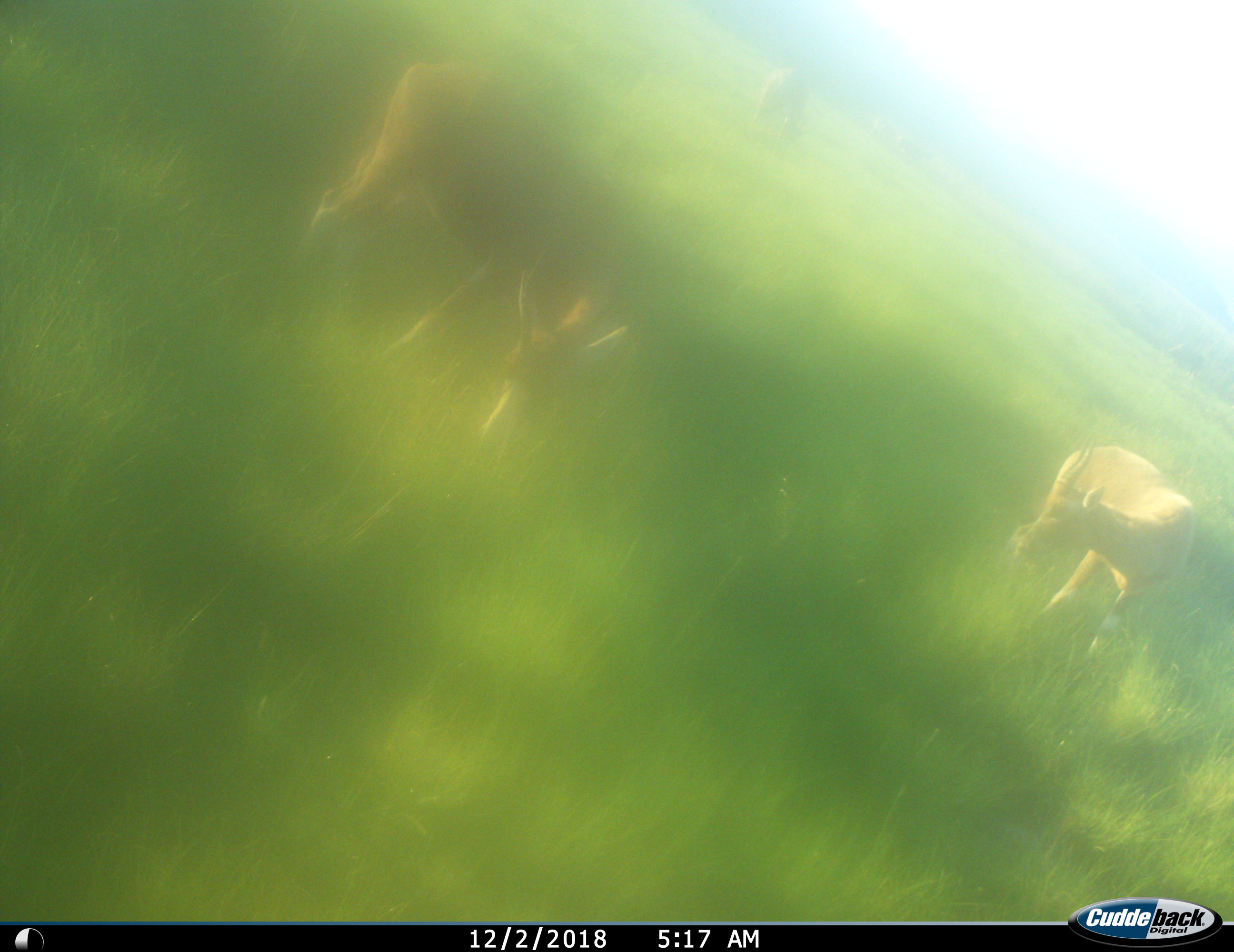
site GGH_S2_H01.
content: unidentified animal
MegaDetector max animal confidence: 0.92